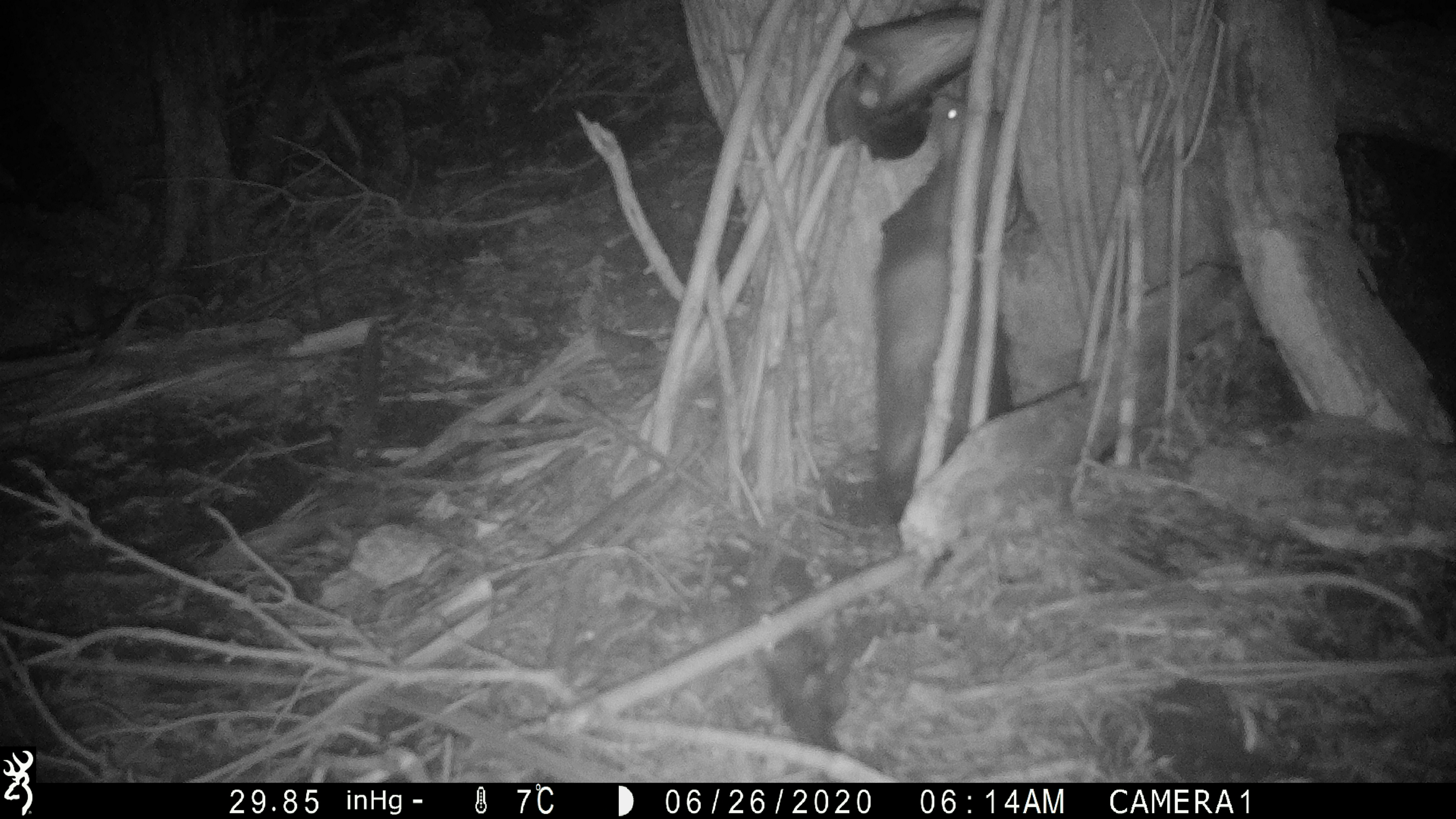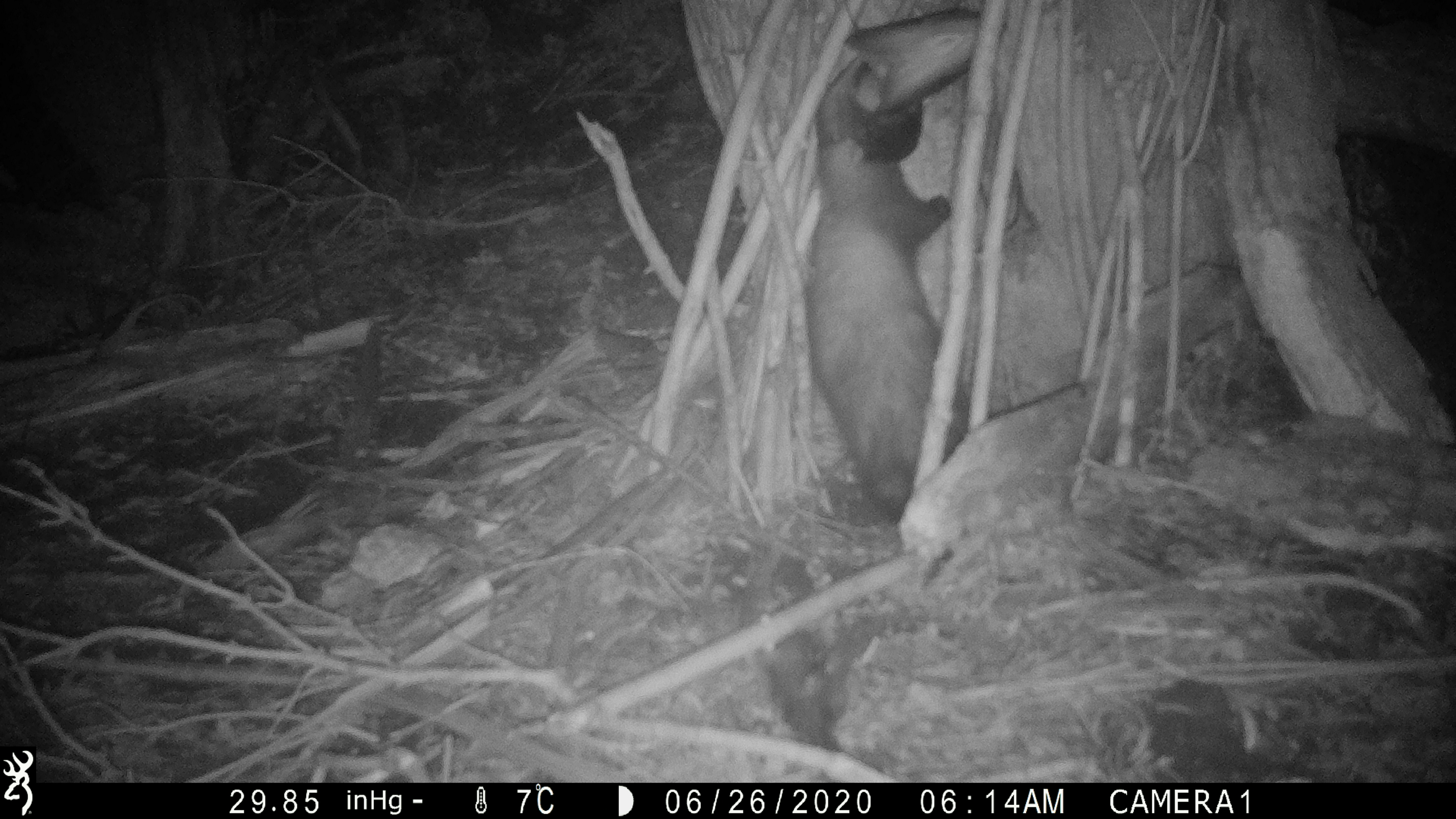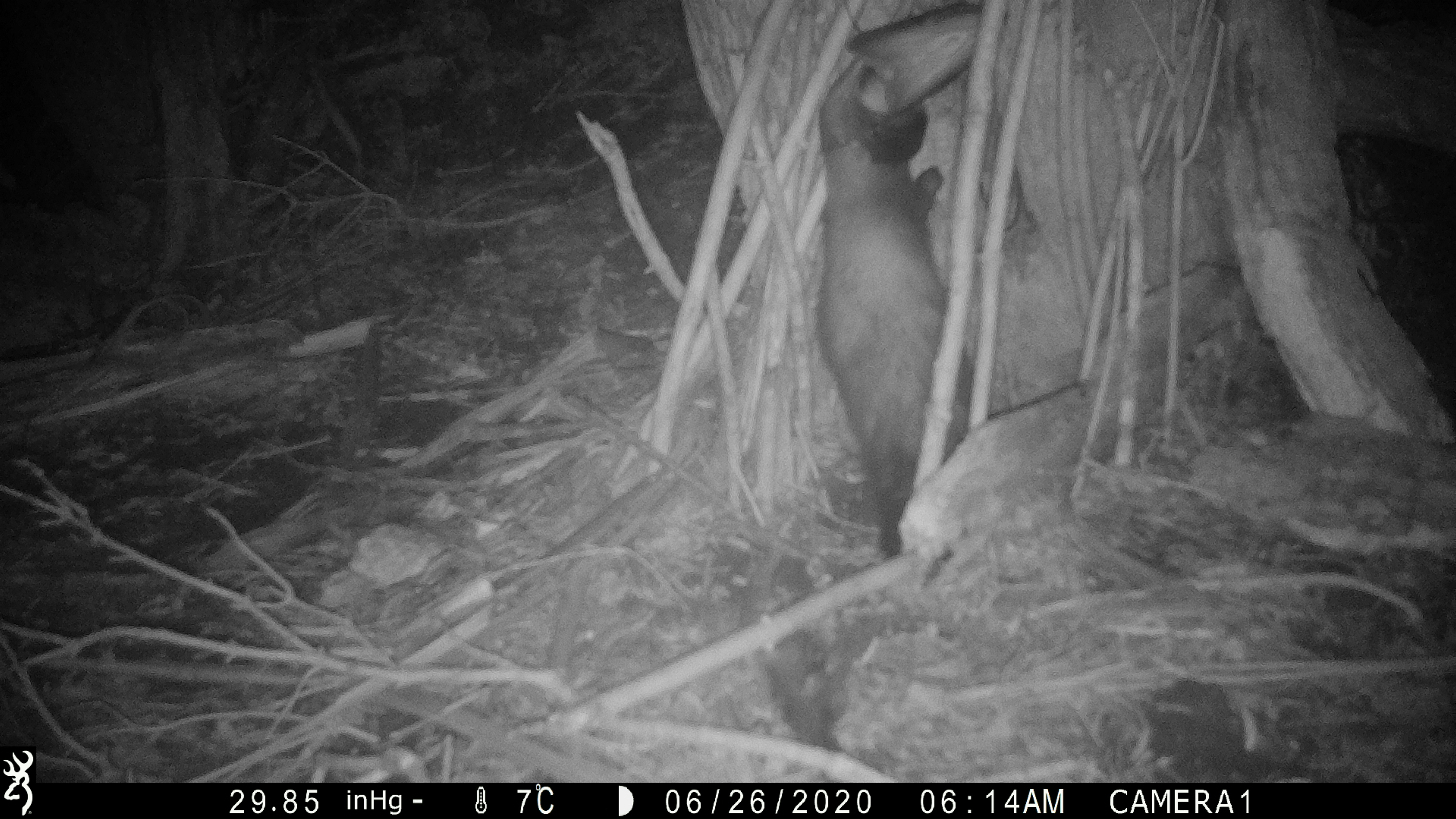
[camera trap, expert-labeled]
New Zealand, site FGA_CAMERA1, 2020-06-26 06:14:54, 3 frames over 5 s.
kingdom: Animalia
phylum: Chordata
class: Mammalia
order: Carnivora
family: Mustelidae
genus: Mustela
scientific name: Mustela furo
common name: ferret